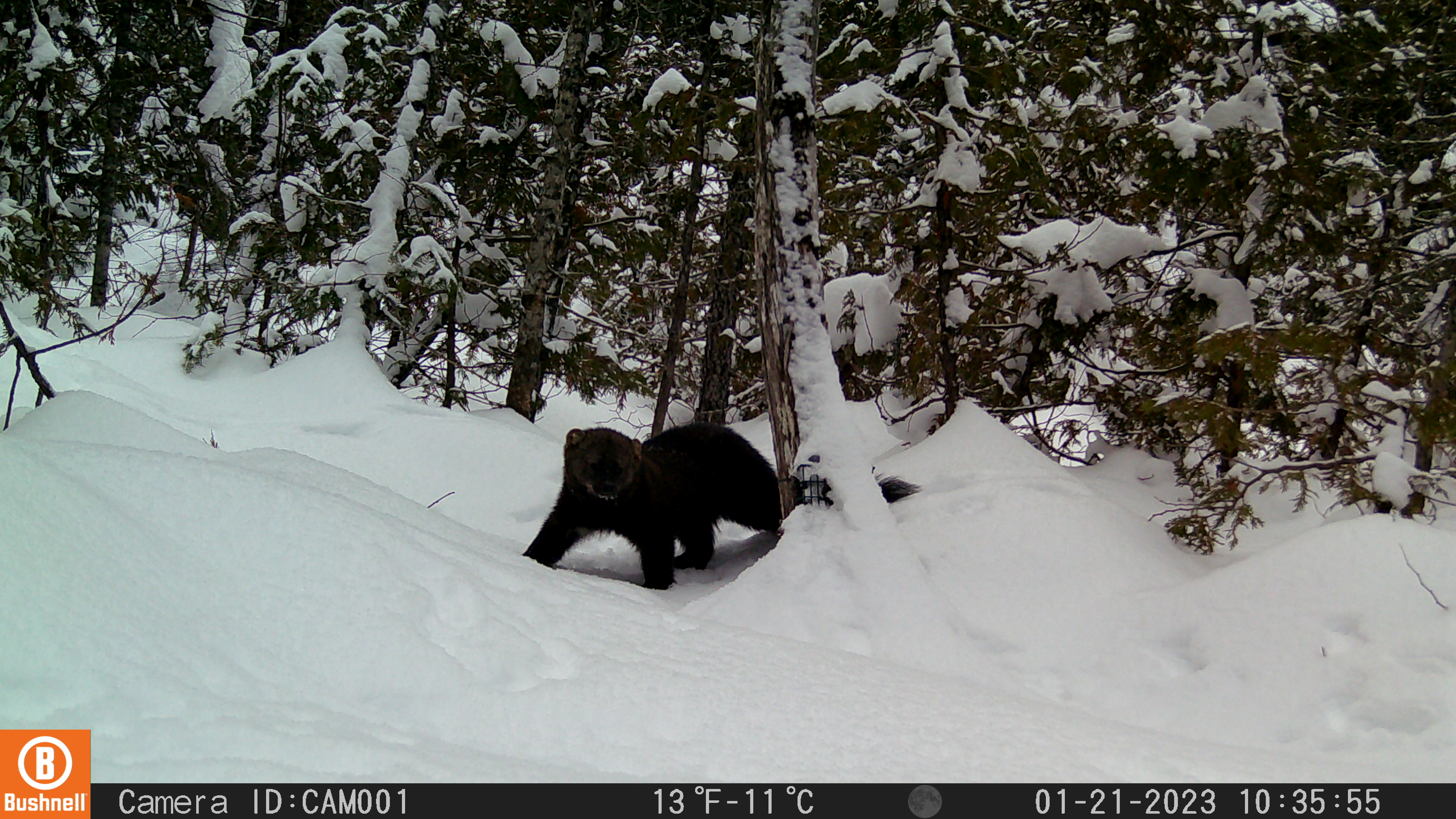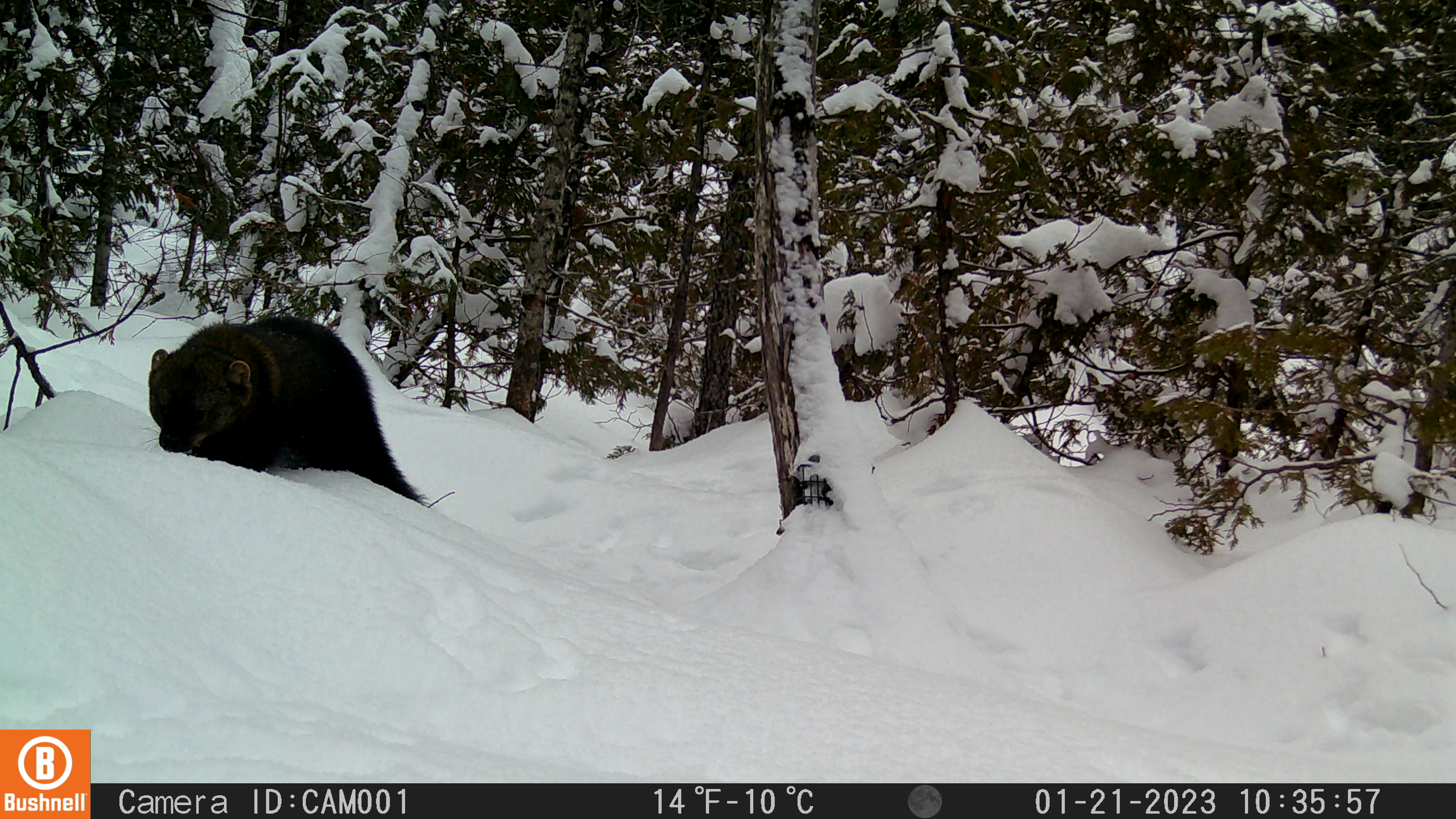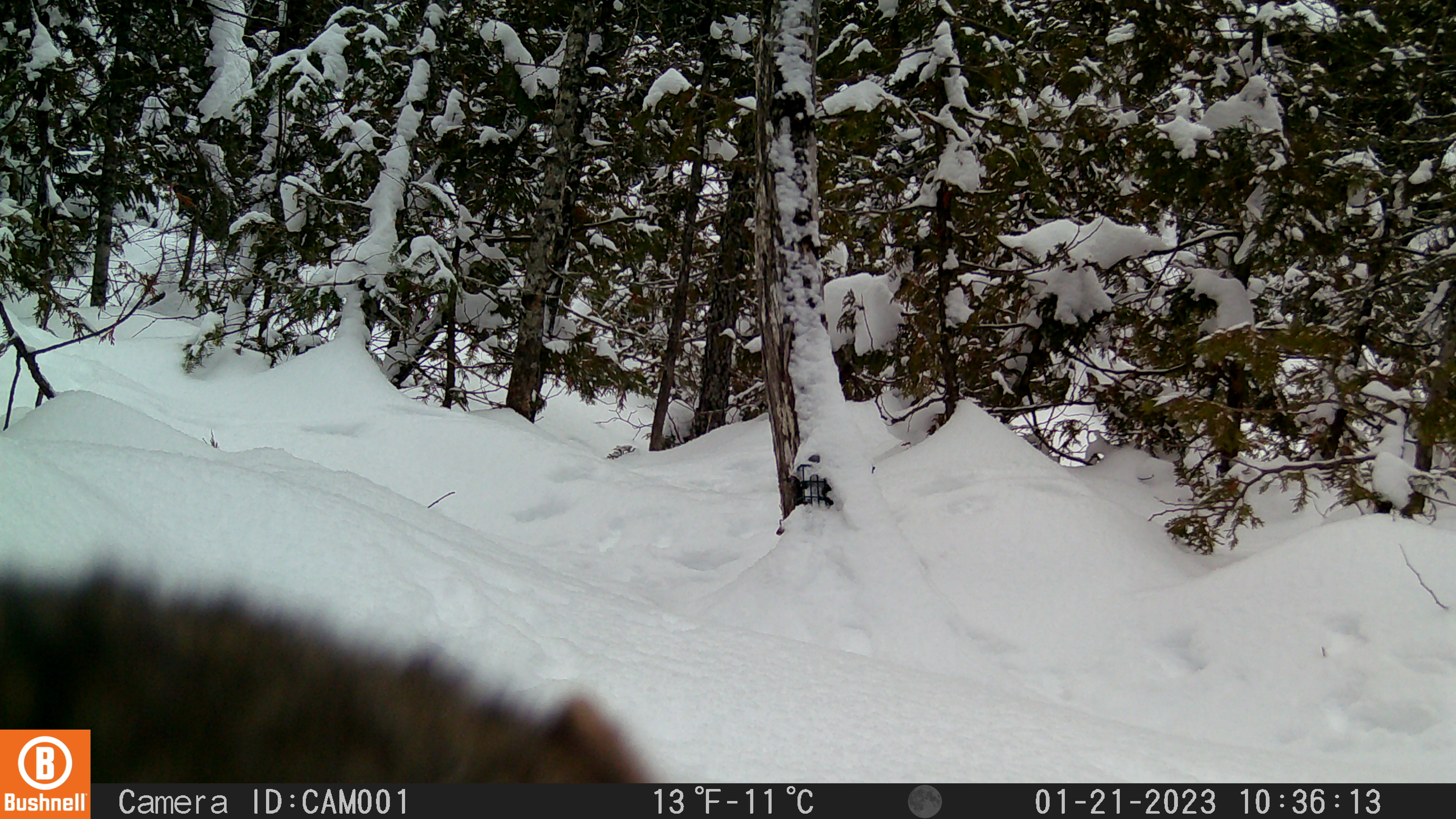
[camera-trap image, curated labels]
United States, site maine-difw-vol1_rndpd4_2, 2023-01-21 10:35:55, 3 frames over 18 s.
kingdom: Animalia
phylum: Chordata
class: Mammalia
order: Carnivora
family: Mustelidae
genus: Pekania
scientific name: Pekania pennanti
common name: fisher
Fisher (Pekania pennanti).